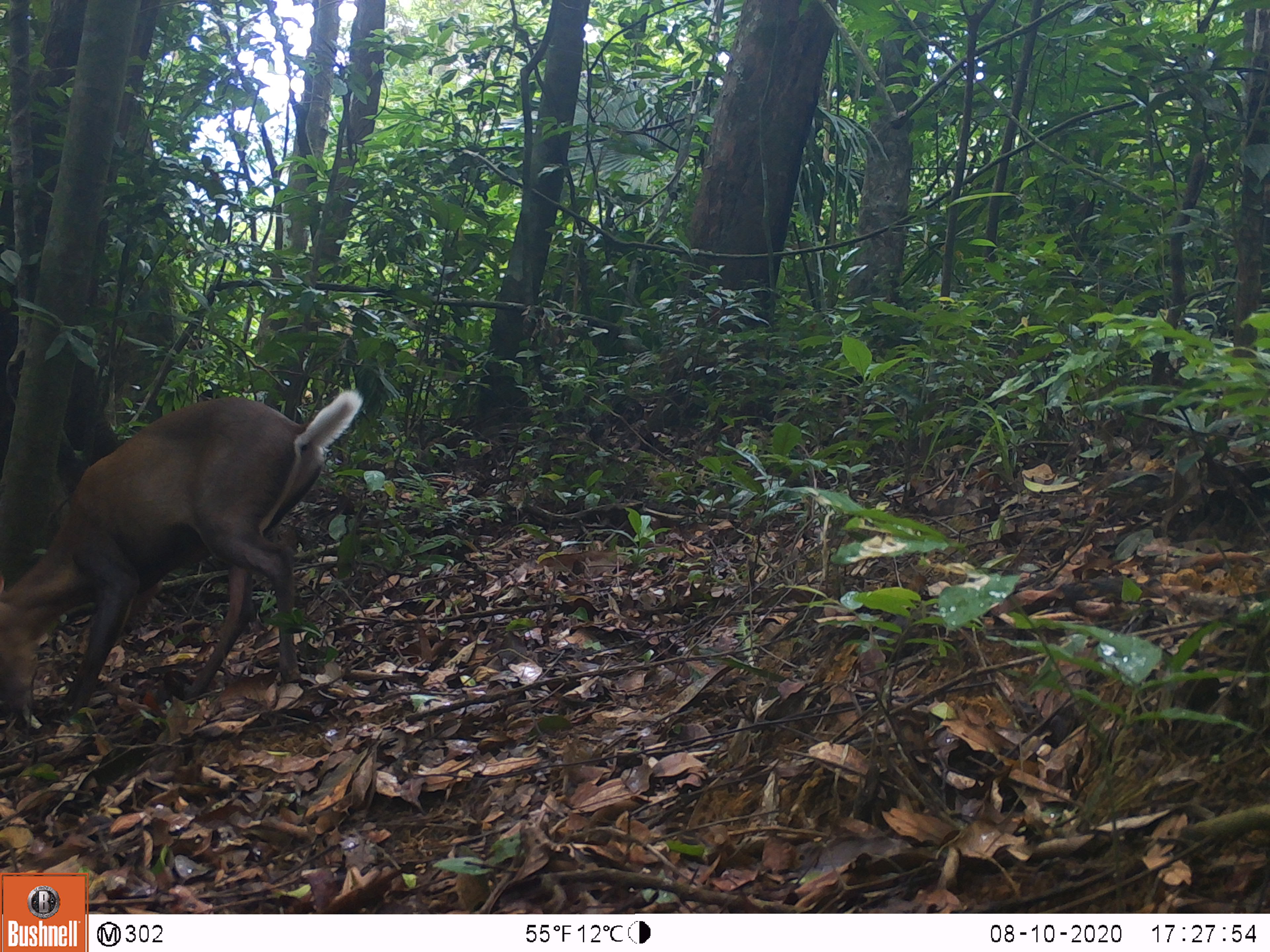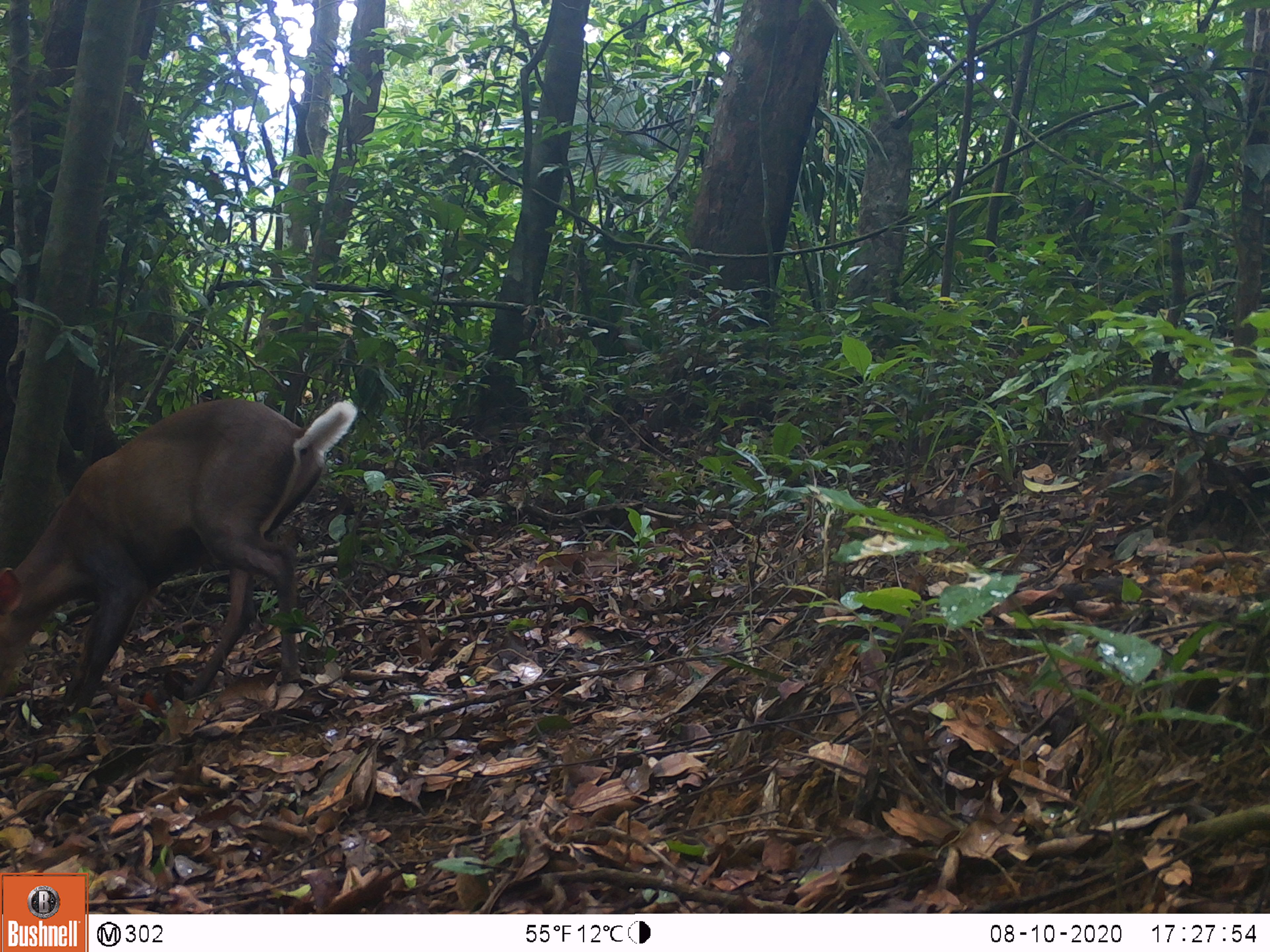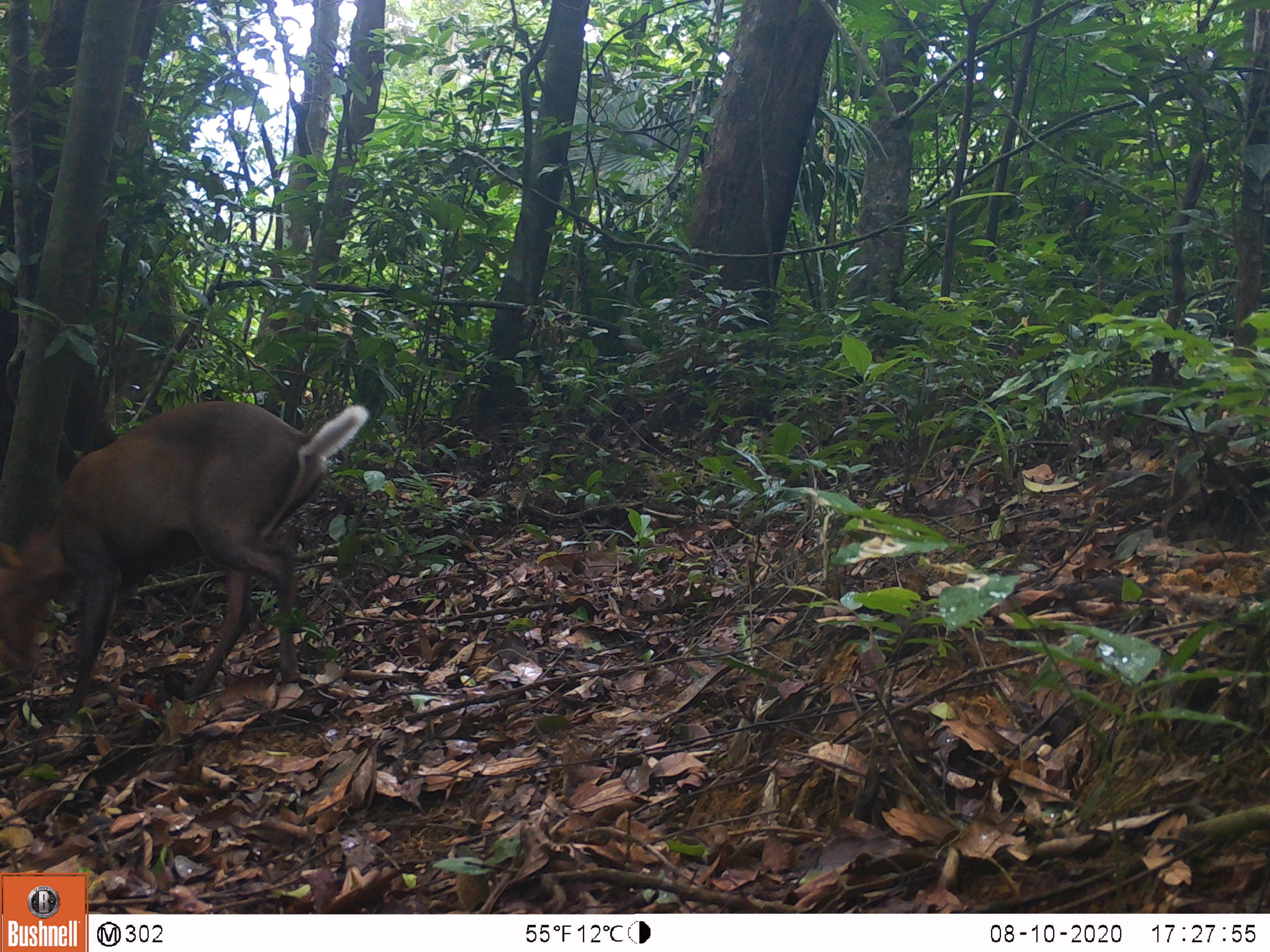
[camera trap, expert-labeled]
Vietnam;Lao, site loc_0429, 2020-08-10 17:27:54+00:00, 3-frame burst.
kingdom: Animalia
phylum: Chordata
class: Mammalia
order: Artiodactyla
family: Cervidae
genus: Muntiacus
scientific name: Muntiacus rooseveltorum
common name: roosevelt's muntjac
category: roosevelts muntjac group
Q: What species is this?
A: Roosevelts muntjac group (roosevelt's muntjac) (Muntiacus rooseveltorum).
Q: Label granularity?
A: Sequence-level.